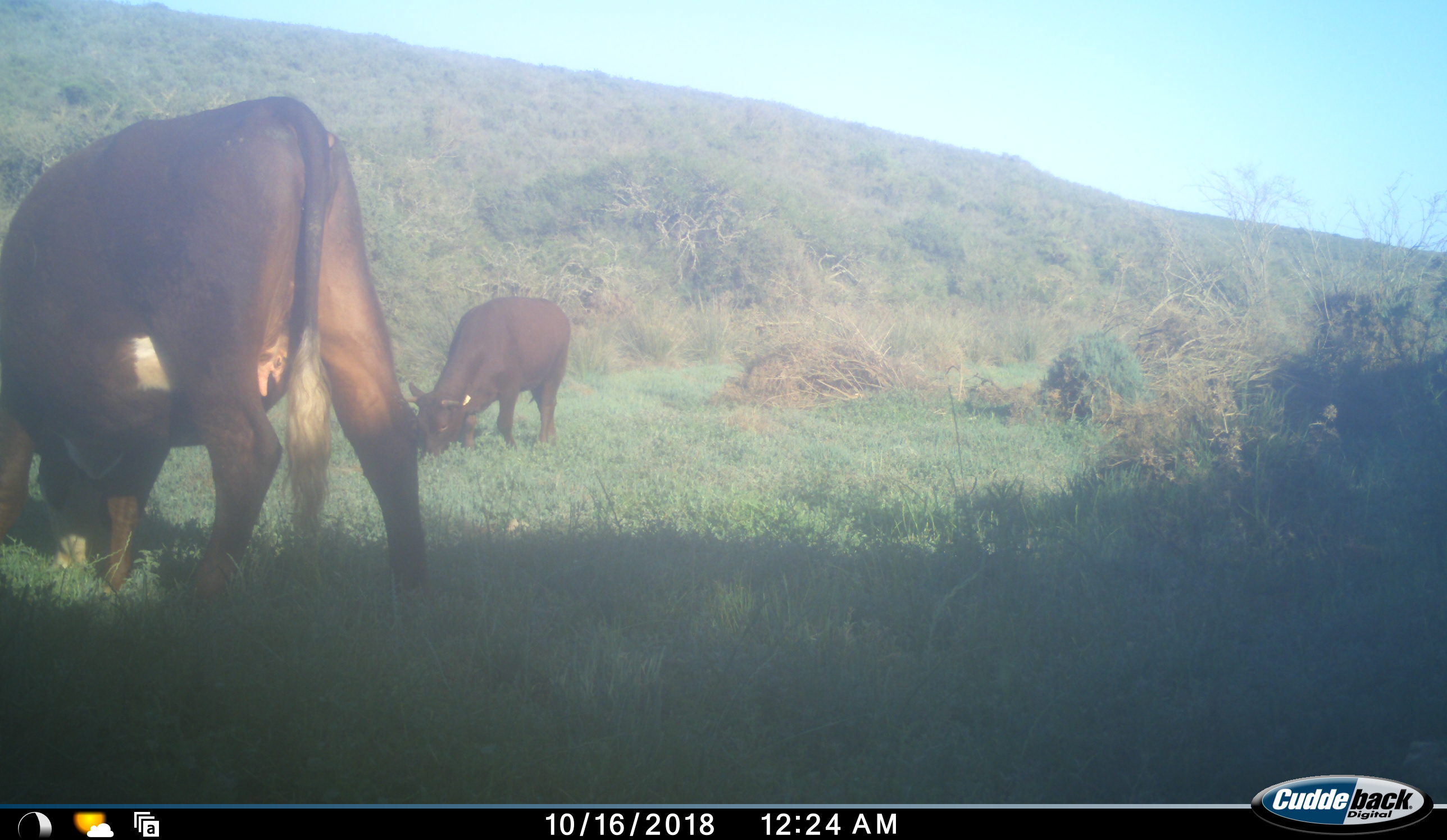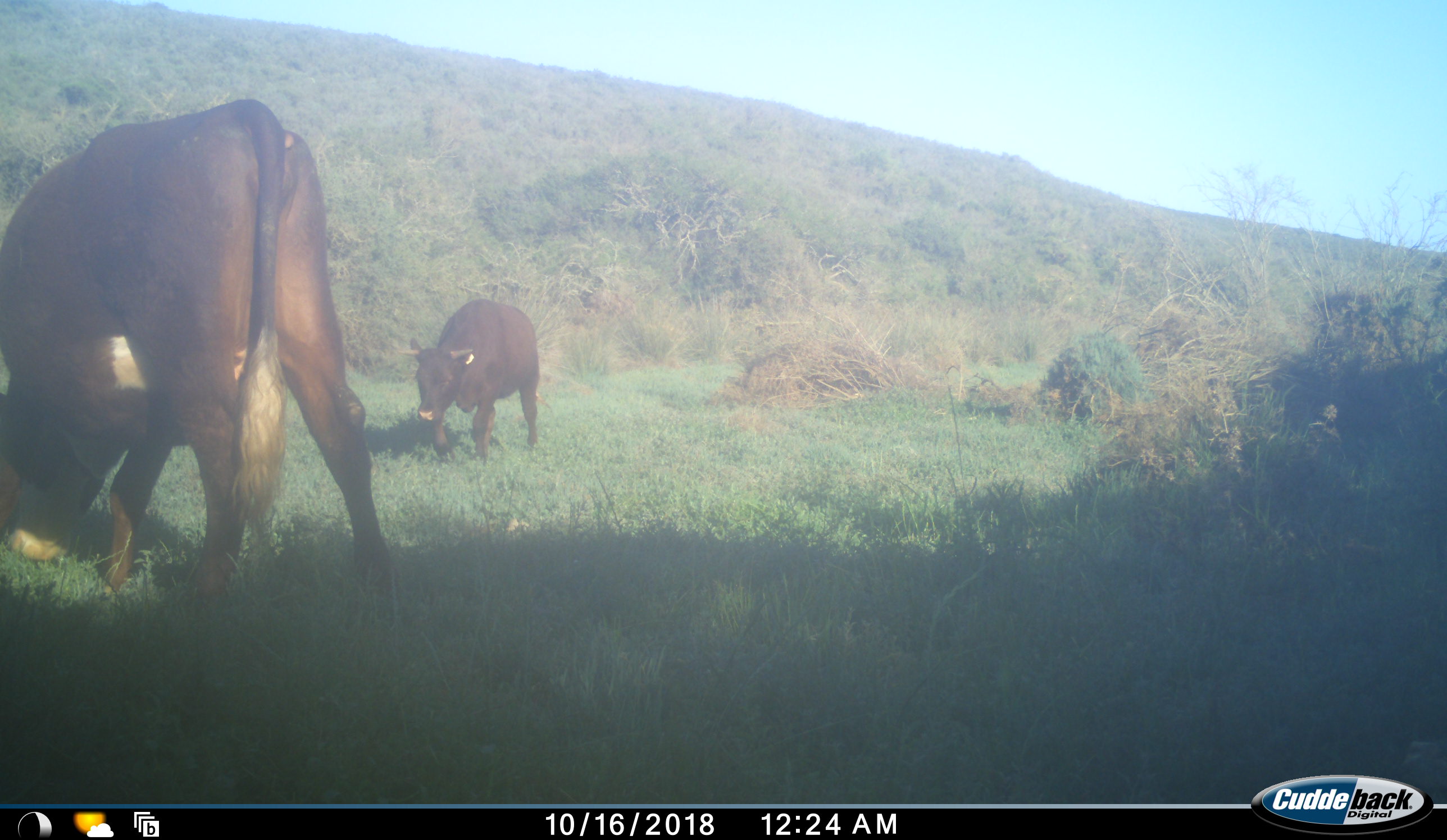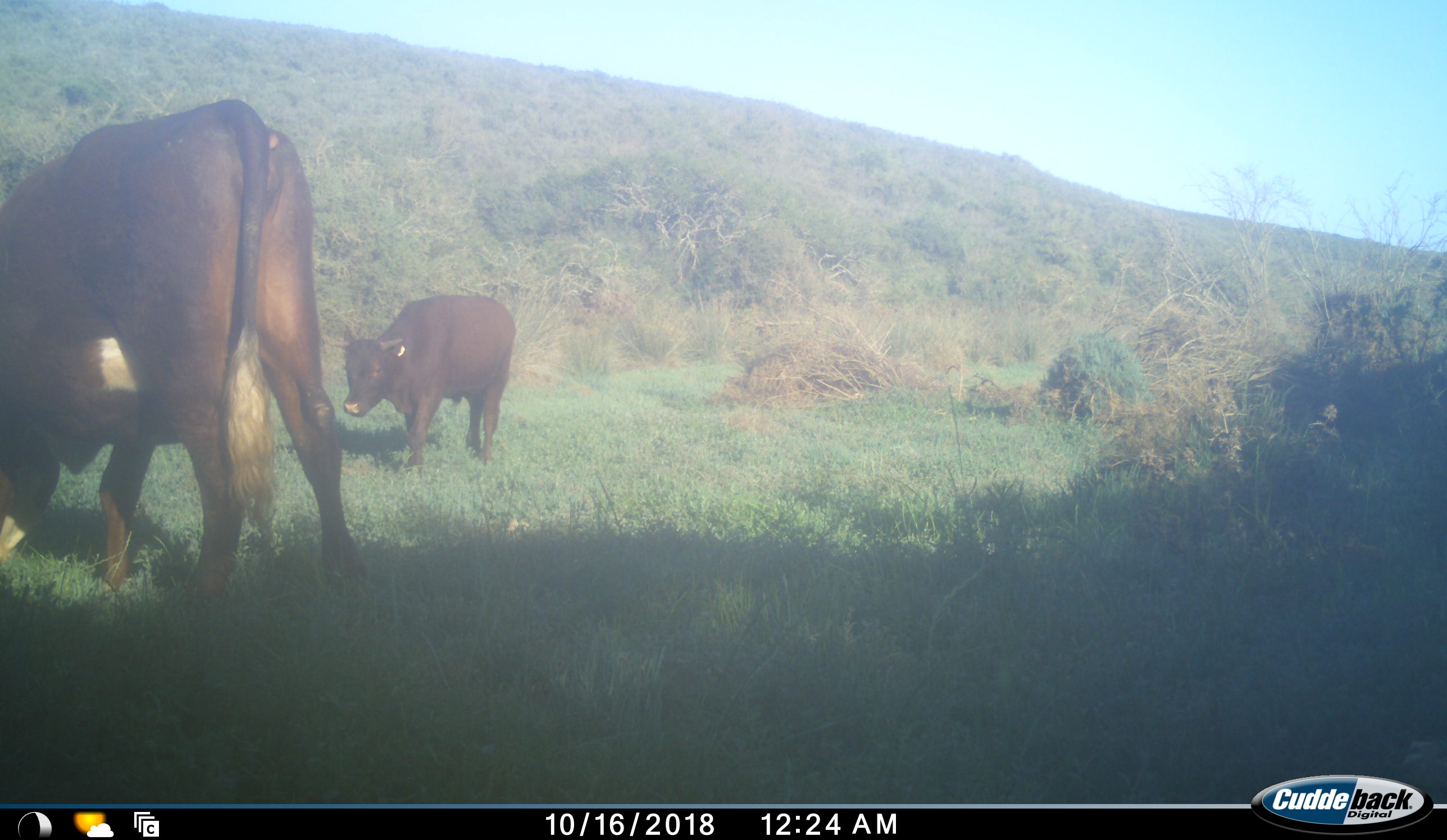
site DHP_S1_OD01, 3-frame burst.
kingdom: Animalia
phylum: Chordata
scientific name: Vertebrata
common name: domestic animal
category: domesticanimal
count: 2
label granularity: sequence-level